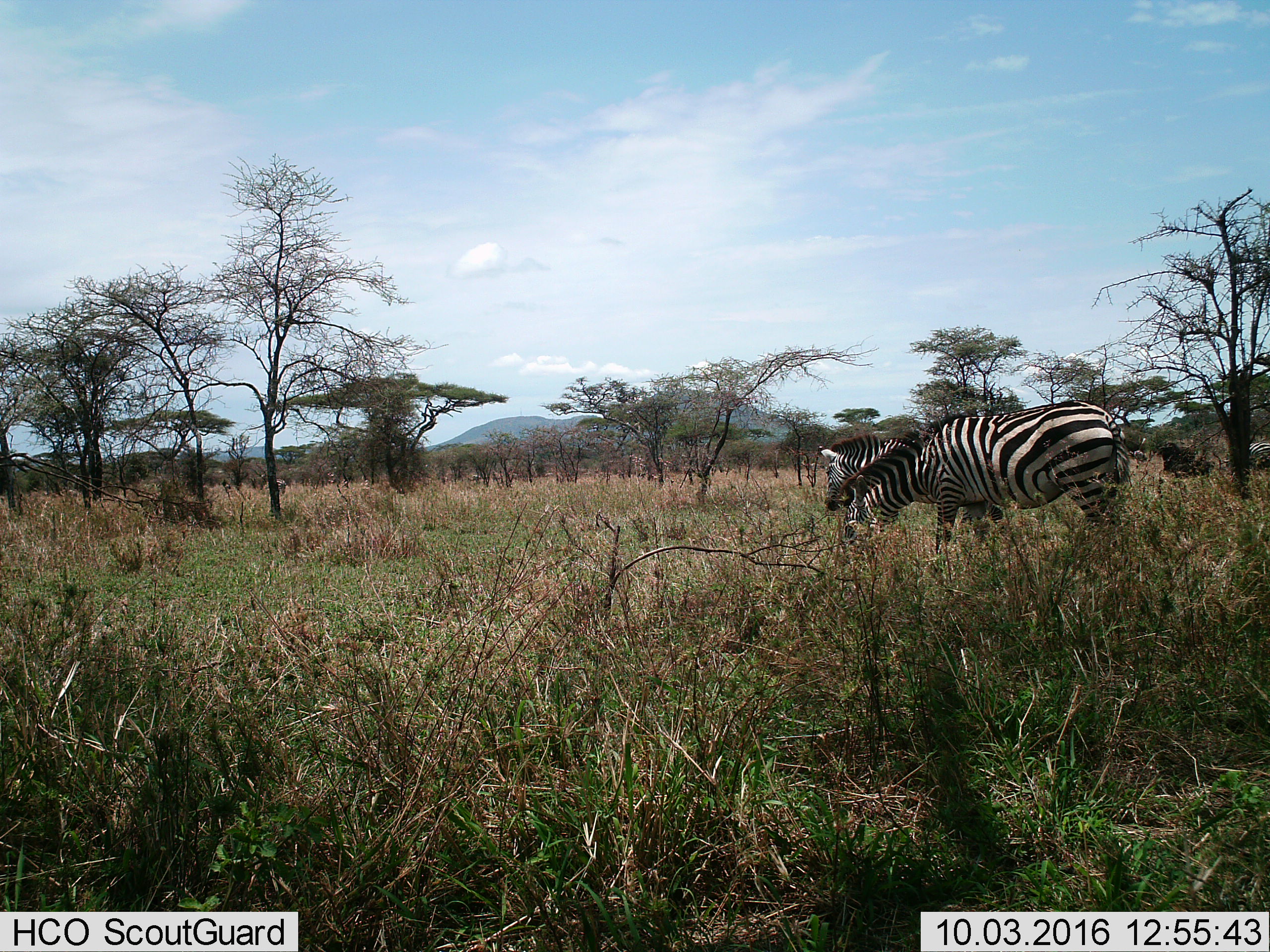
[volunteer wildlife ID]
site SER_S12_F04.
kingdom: Animalia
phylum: Chordata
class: Mammalia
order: Perissodactyla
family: Equidae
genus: Equus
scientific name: Equus quagga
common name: plains zebra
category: zebraplains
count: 2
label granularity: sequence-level